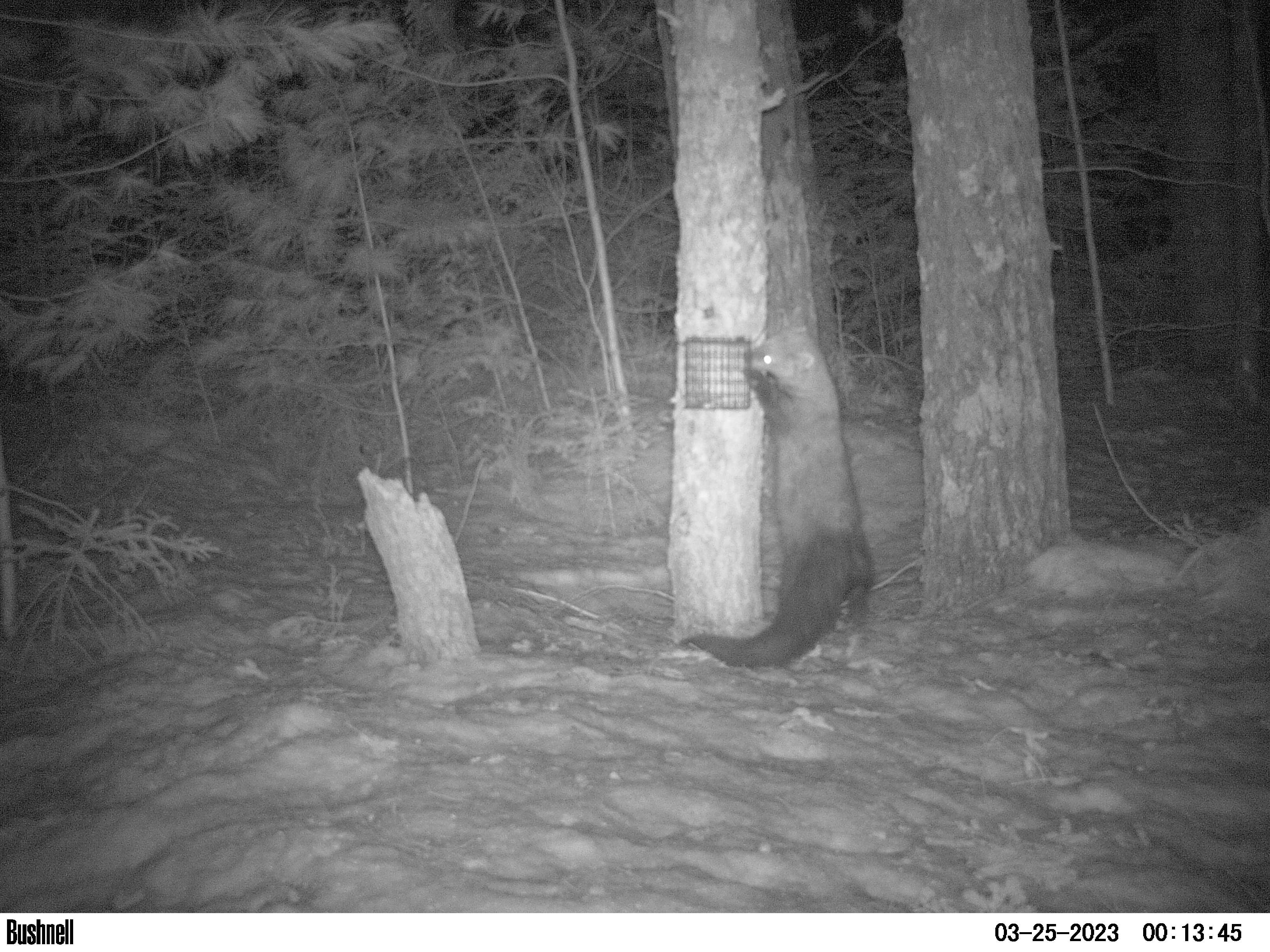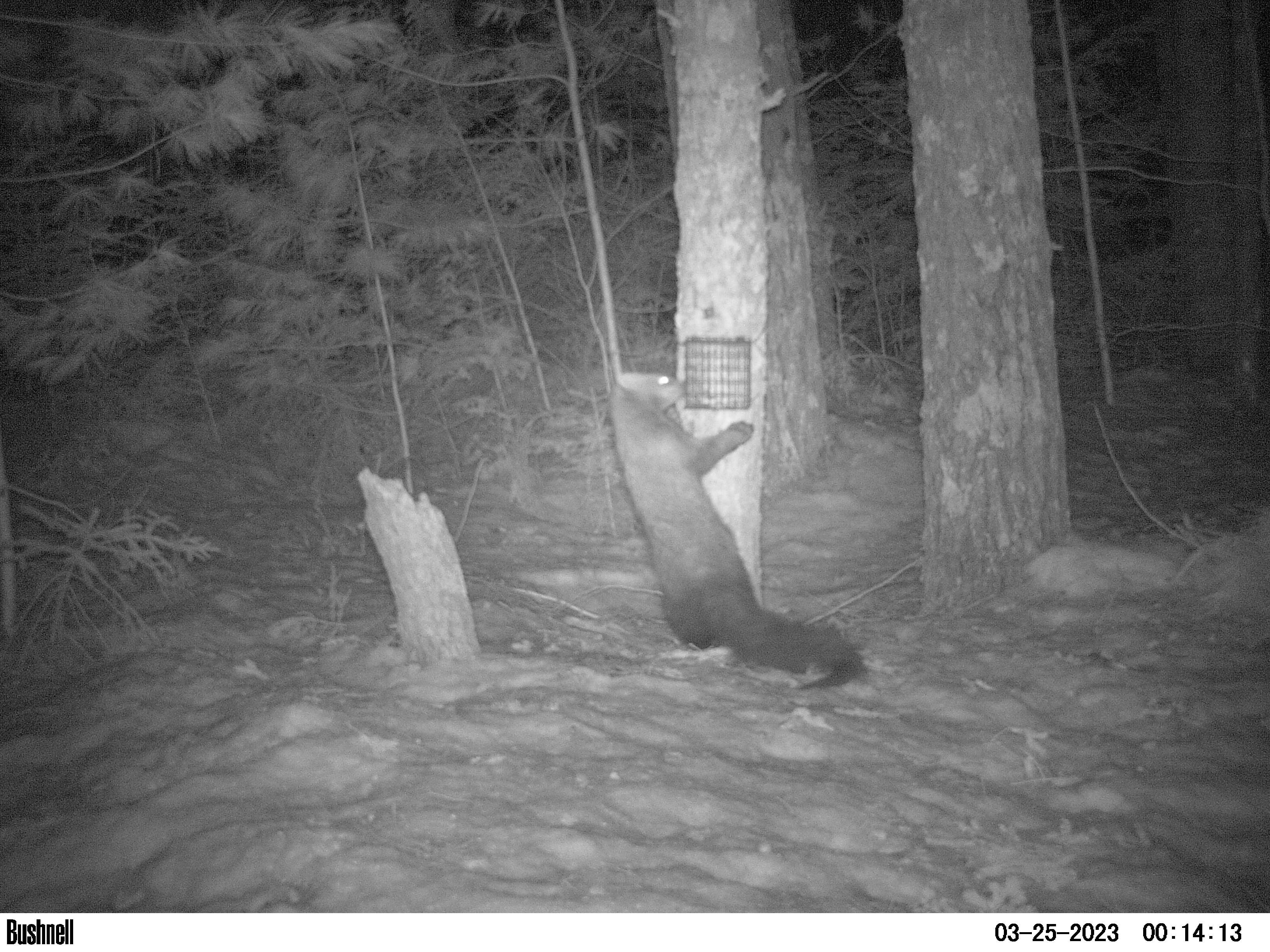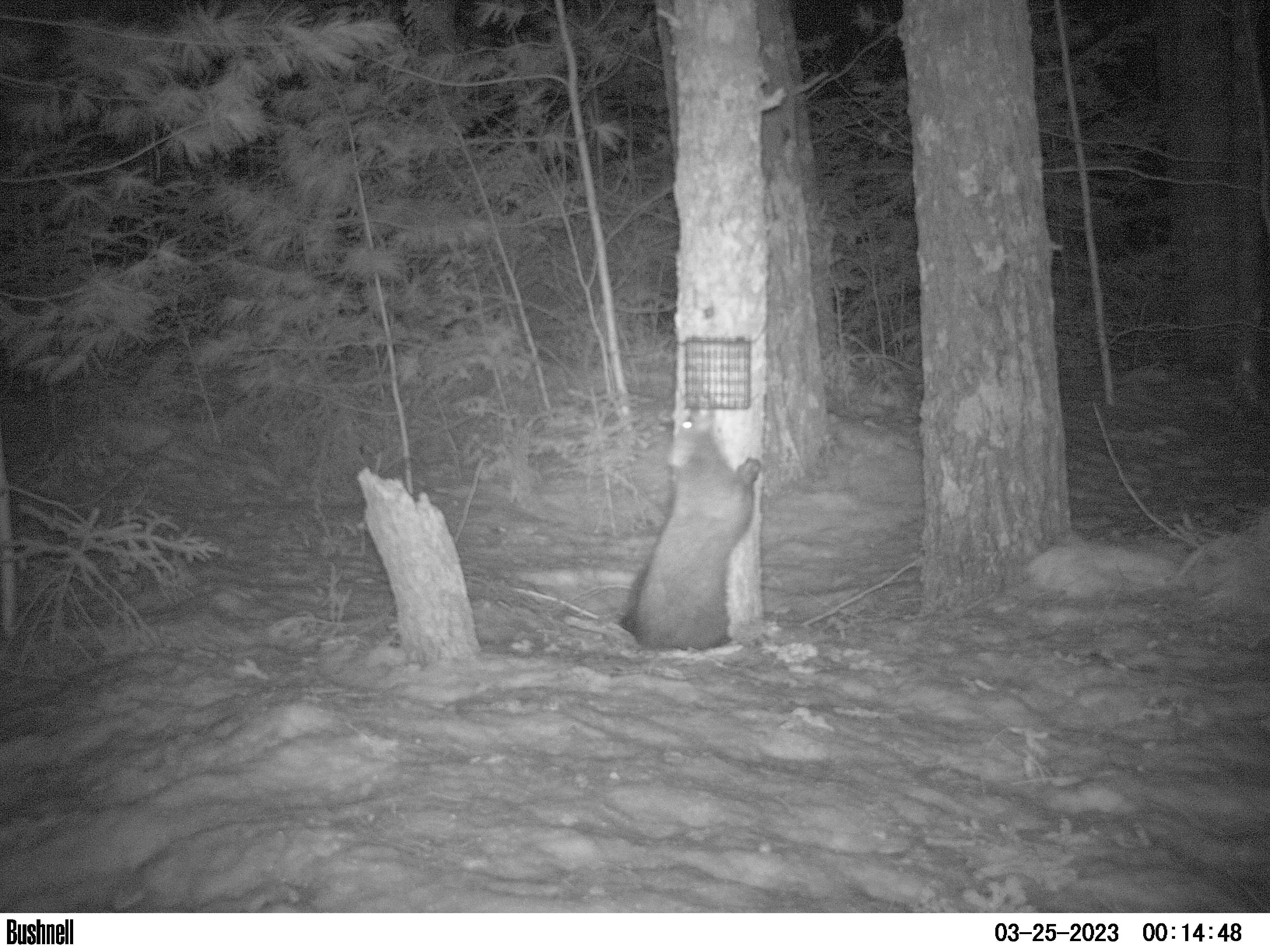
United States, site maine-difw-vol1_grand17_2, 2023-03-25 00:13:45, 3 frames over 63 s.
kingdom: Animalia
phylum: Chordata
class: Mammalia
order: Carnivora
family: Mustelidae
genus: Pekania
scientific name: Pekania pennanti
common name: fisher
Fisher (Pekania pennanti).